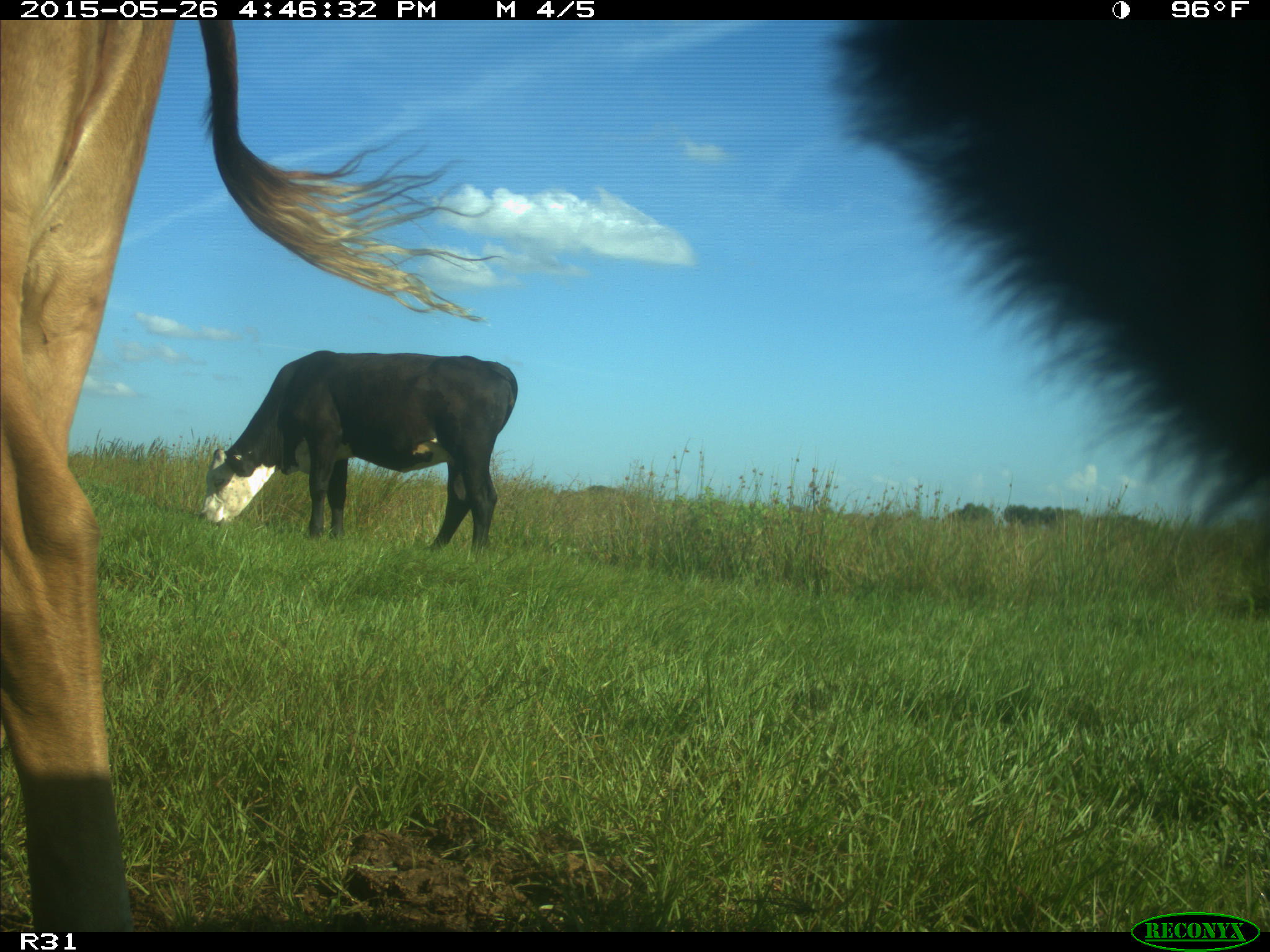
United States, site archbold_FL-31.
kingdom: Animalia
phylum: Chordata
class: Mammalia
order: Artiodactyla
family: Bovidae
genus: Bos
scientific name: Bos taurus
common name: domestic cow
Bos taurus (domestic cow).